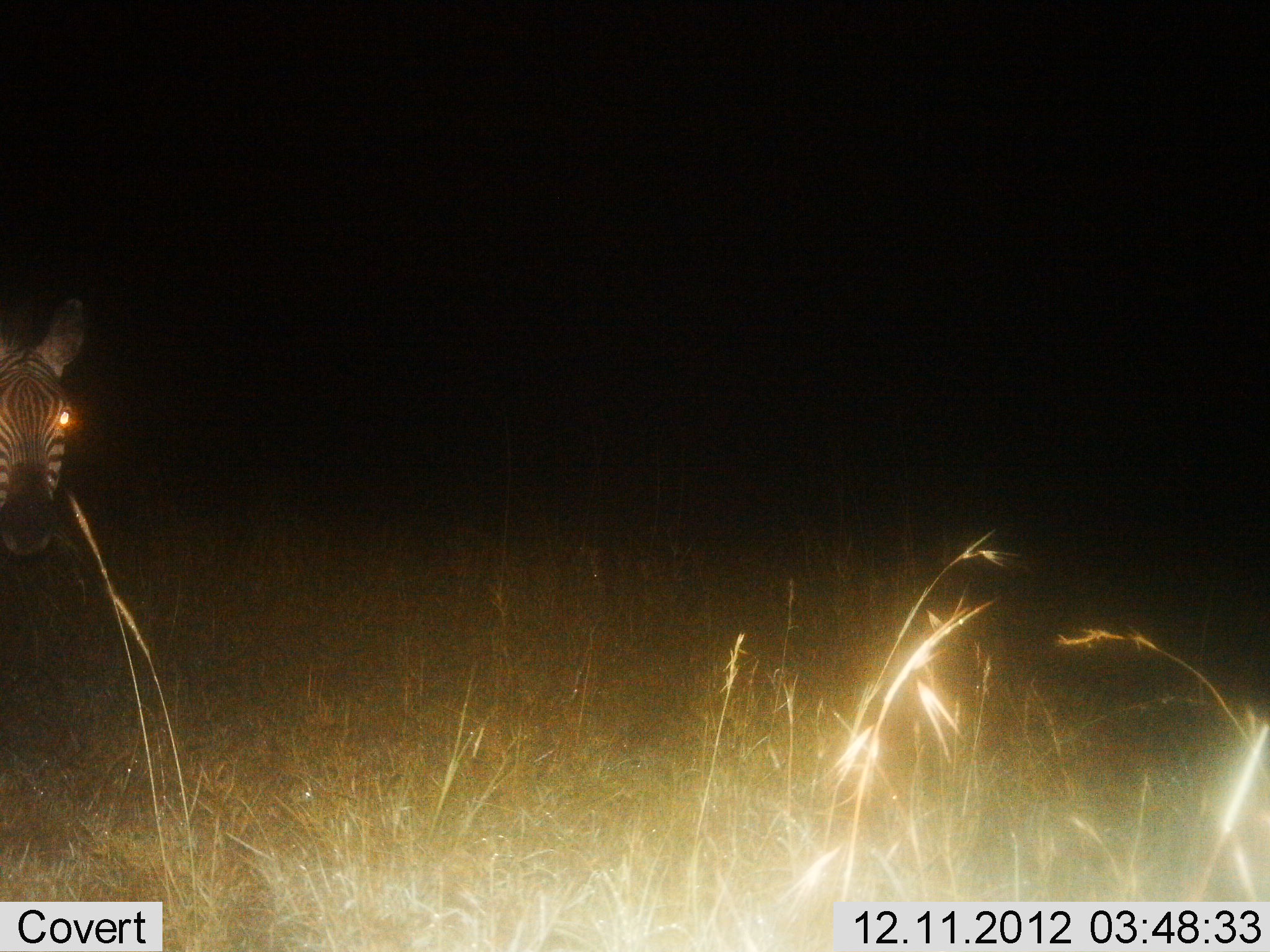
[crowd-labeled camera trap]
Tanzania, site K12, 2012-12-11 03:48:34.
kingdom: Animalia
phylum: Chordata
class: Mammalia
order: Perissodactyla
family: Equidae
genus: Equus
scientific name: Equus quagga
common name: plains zebra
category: zebra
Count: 1.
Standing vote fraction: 90%.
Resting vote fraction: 0%.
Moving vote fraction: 10%.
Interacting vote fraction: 0%.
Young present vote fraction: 0%.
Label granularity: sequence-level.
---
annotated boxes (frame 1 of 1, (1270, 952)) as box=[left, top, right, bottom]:
animal: box=[0, 293, 87, 563]